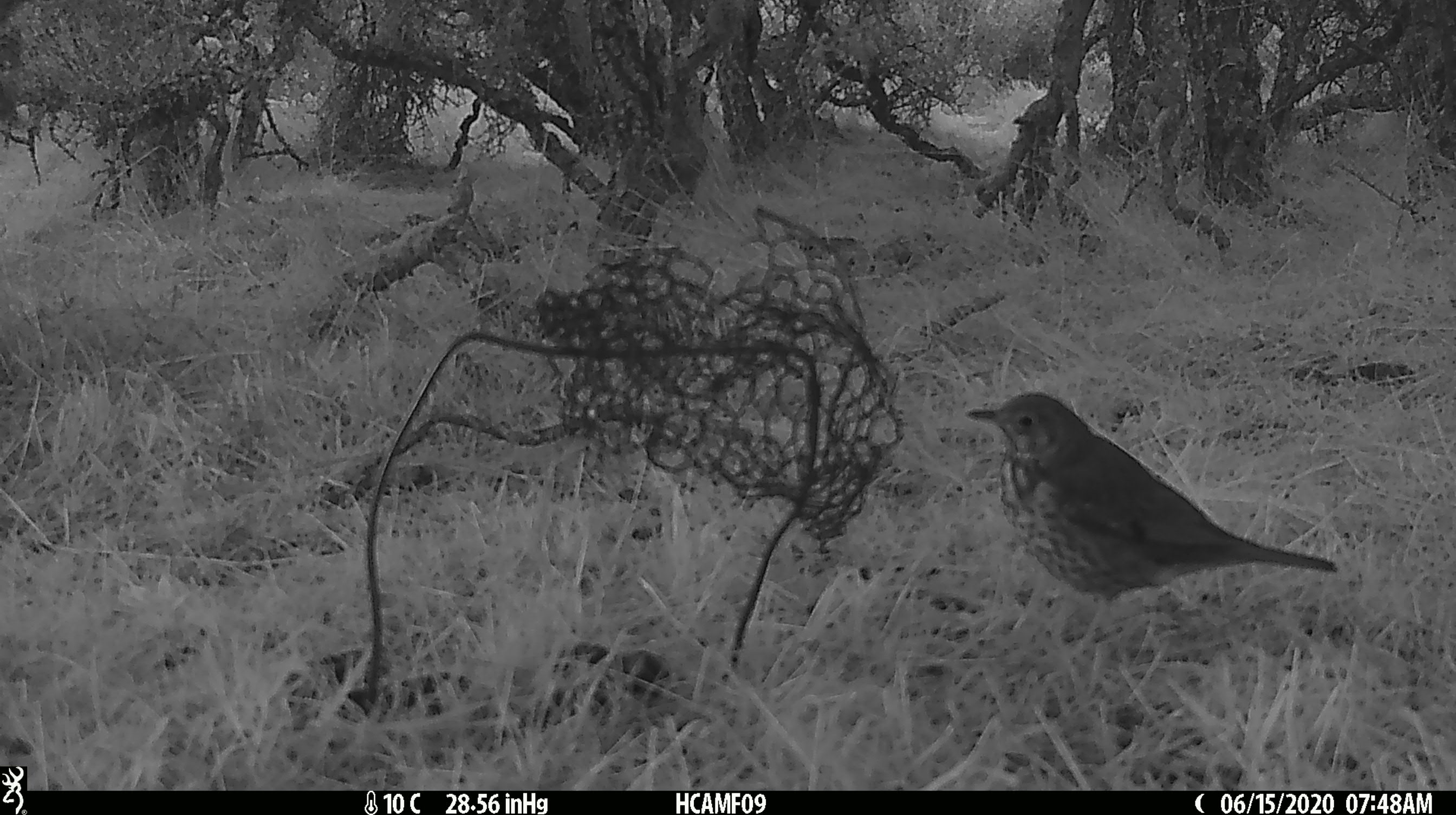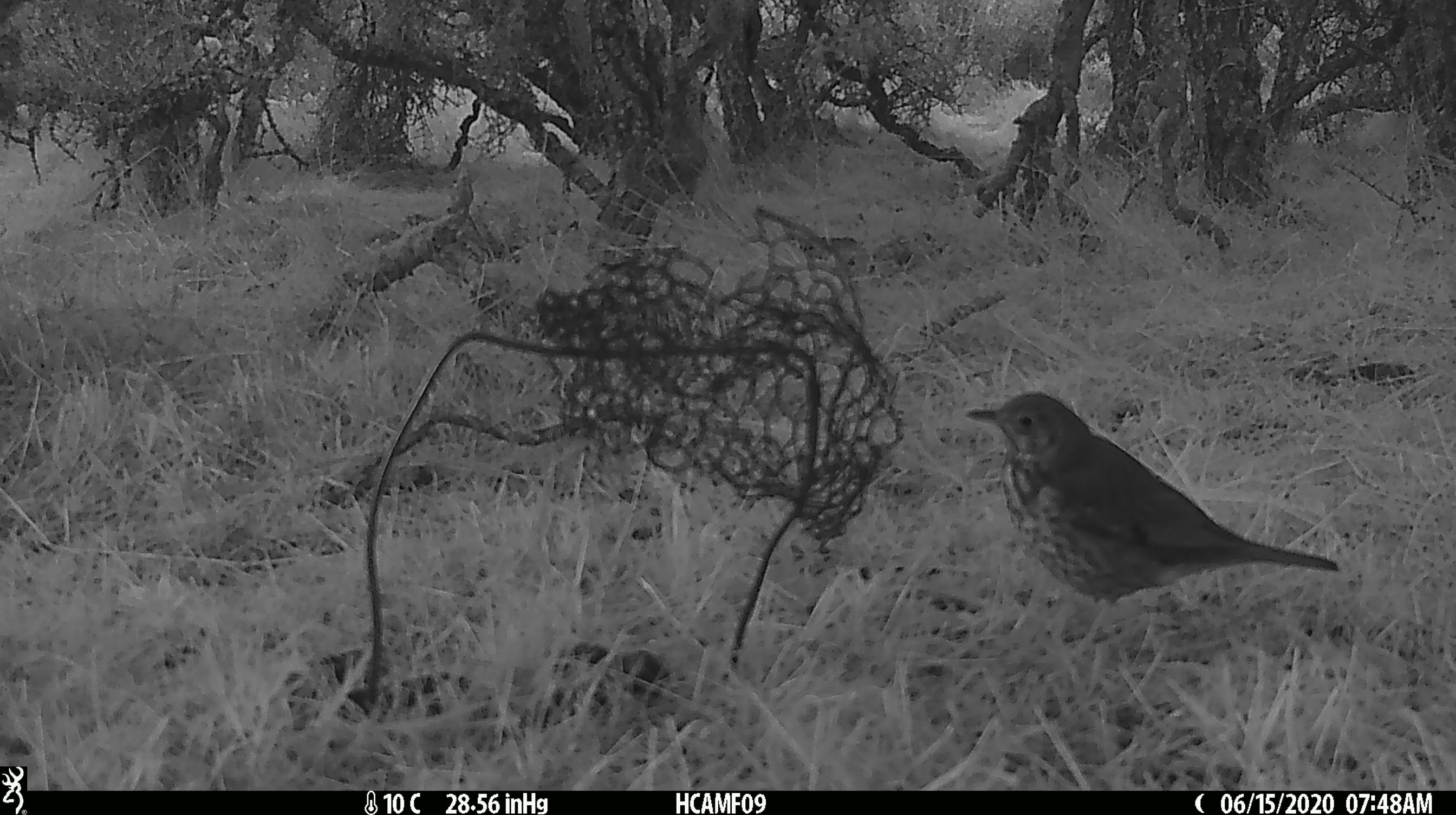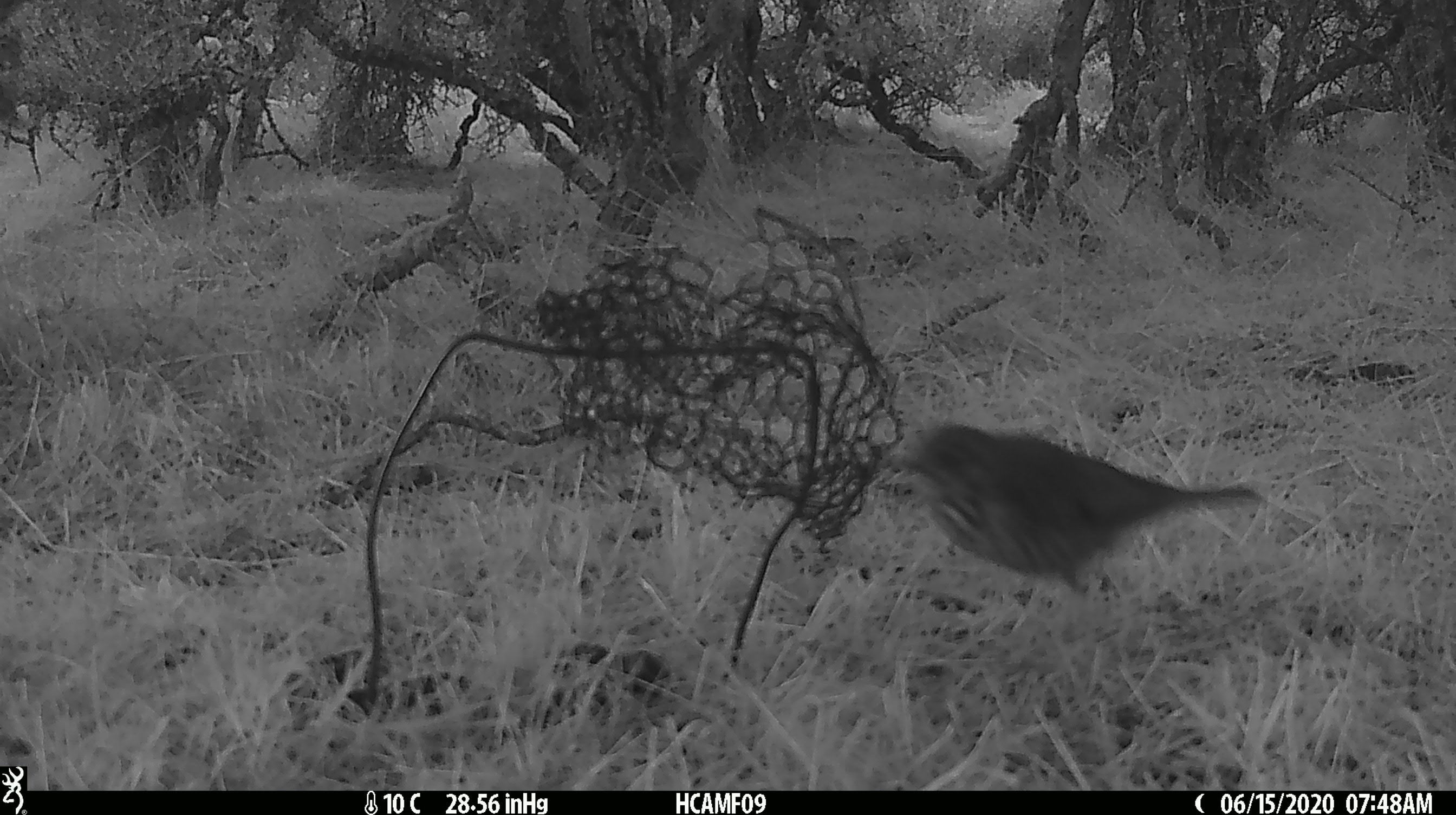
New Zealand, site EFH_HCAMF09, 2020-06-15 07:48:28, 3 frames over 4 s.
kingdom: Animalia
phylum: Chordata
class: Aves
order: Passeriformes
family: Turdidae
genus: Turdus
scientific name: Turdus philomelos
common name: song thrush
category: thrush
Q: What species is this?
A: Thrush (song thrush) (Turdus philomelos).